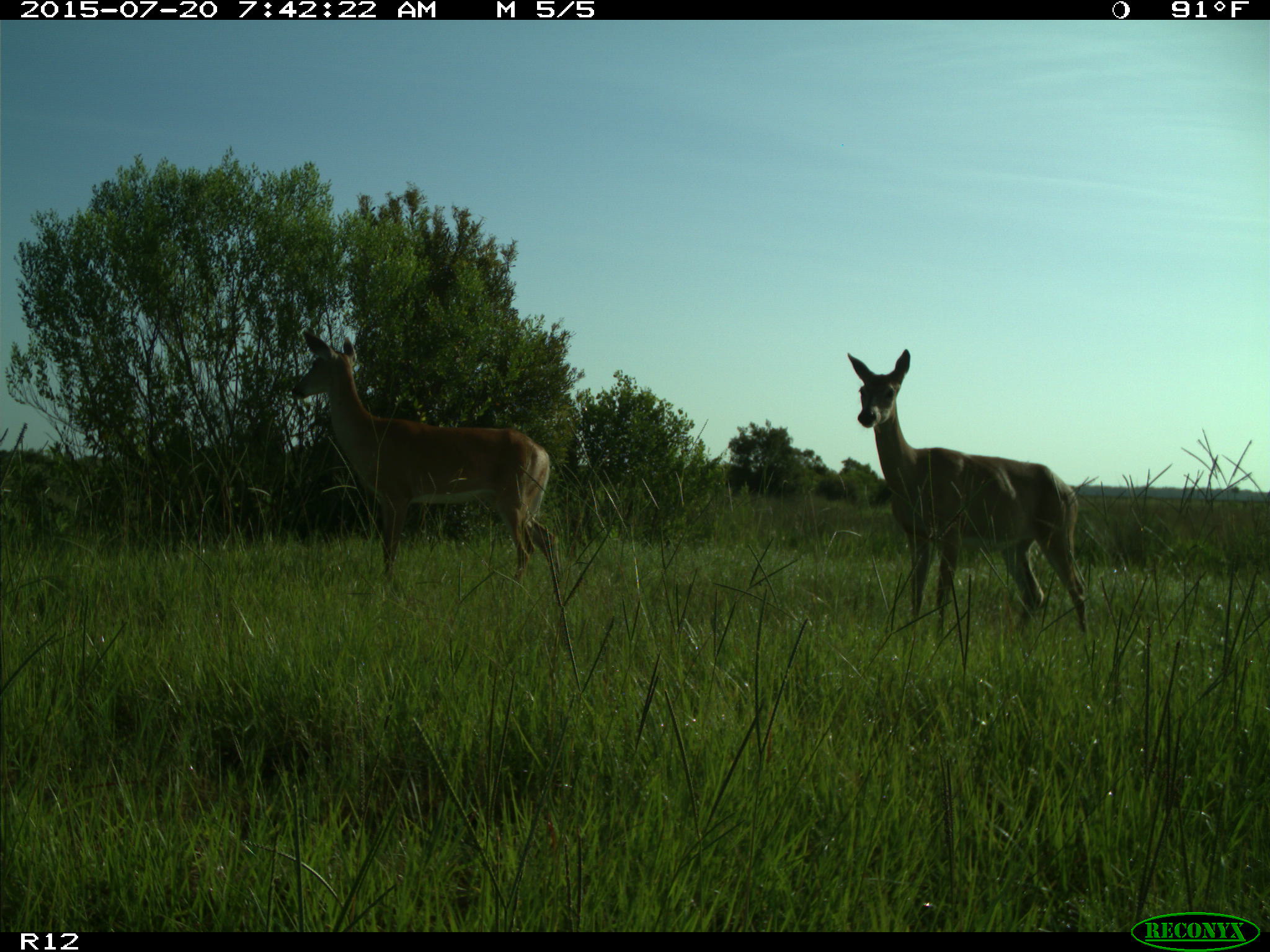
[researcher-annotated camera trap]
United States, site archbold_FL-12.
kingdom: Animalia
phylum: Chordata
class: Mammalia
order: Artiodactyla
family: Cervidae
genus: Odocoileus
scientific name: Odocoileus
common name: deer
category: unidentified deer